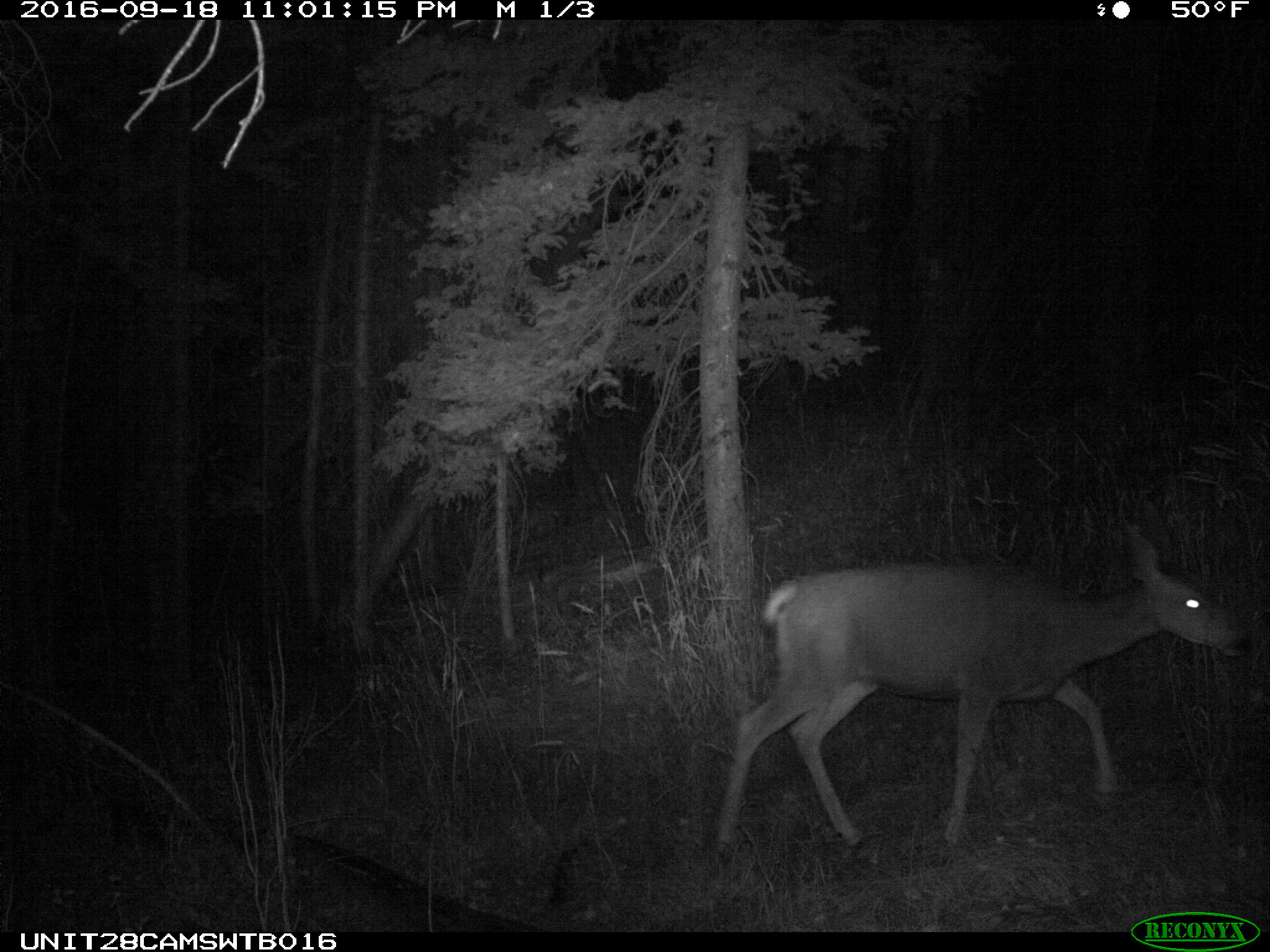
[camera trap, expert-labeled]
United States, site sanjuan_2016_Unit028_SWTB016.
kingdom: Animalia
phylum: Chordata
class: Mammalia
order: Artiodactyla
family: Cervidae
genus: Odocoileus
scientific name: Odocoileus hemionus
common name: mule deer